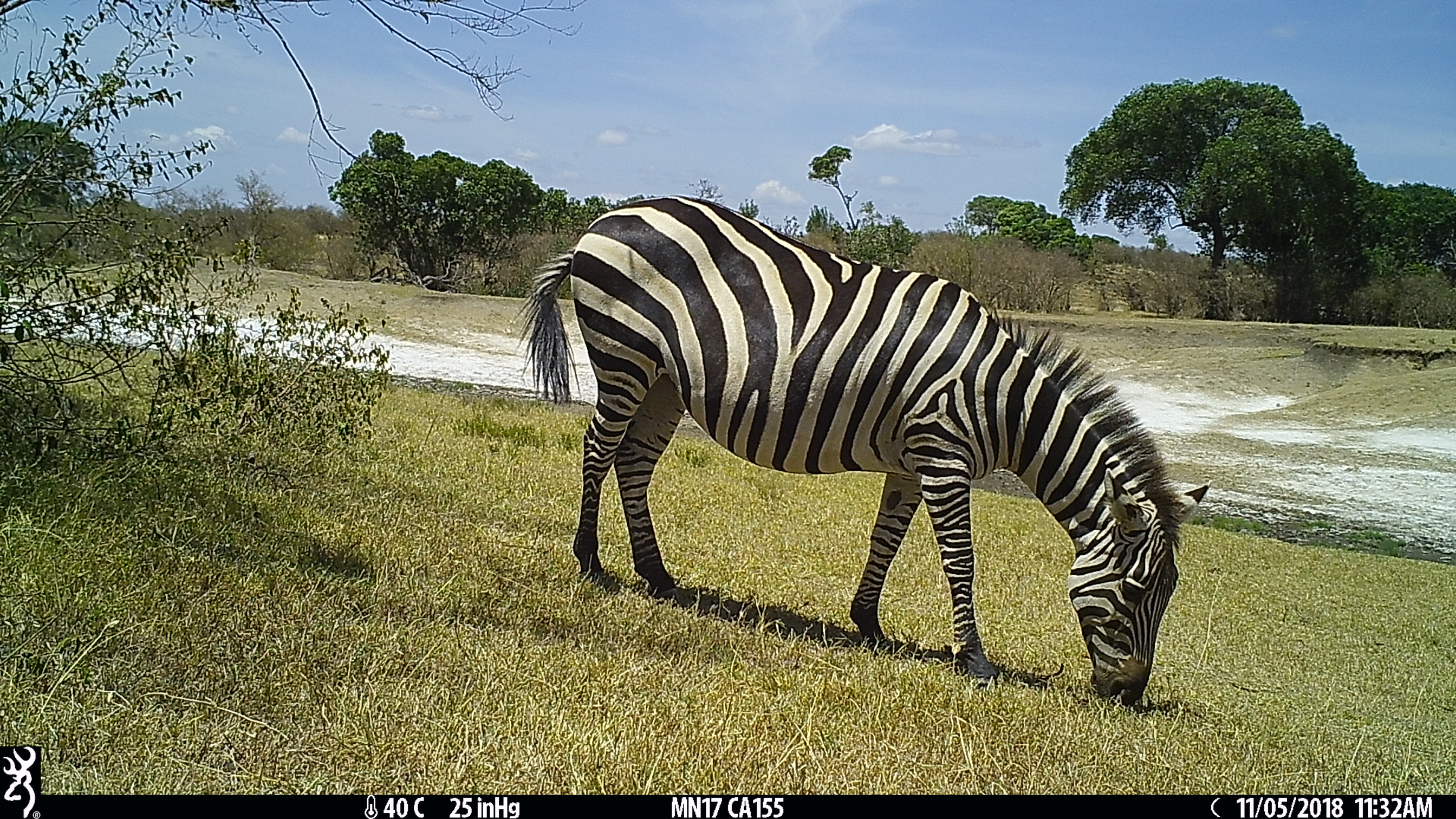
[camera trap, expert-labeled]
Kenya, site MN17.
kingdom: Animalia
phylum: Chordata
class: Mammalia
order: Perissodactyla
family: Equidae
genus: Equus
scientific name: Equus quagga burchellii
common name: burchell's zebra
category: zebra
Zebra (burchell's zebra) (Equus quagga burchellii).